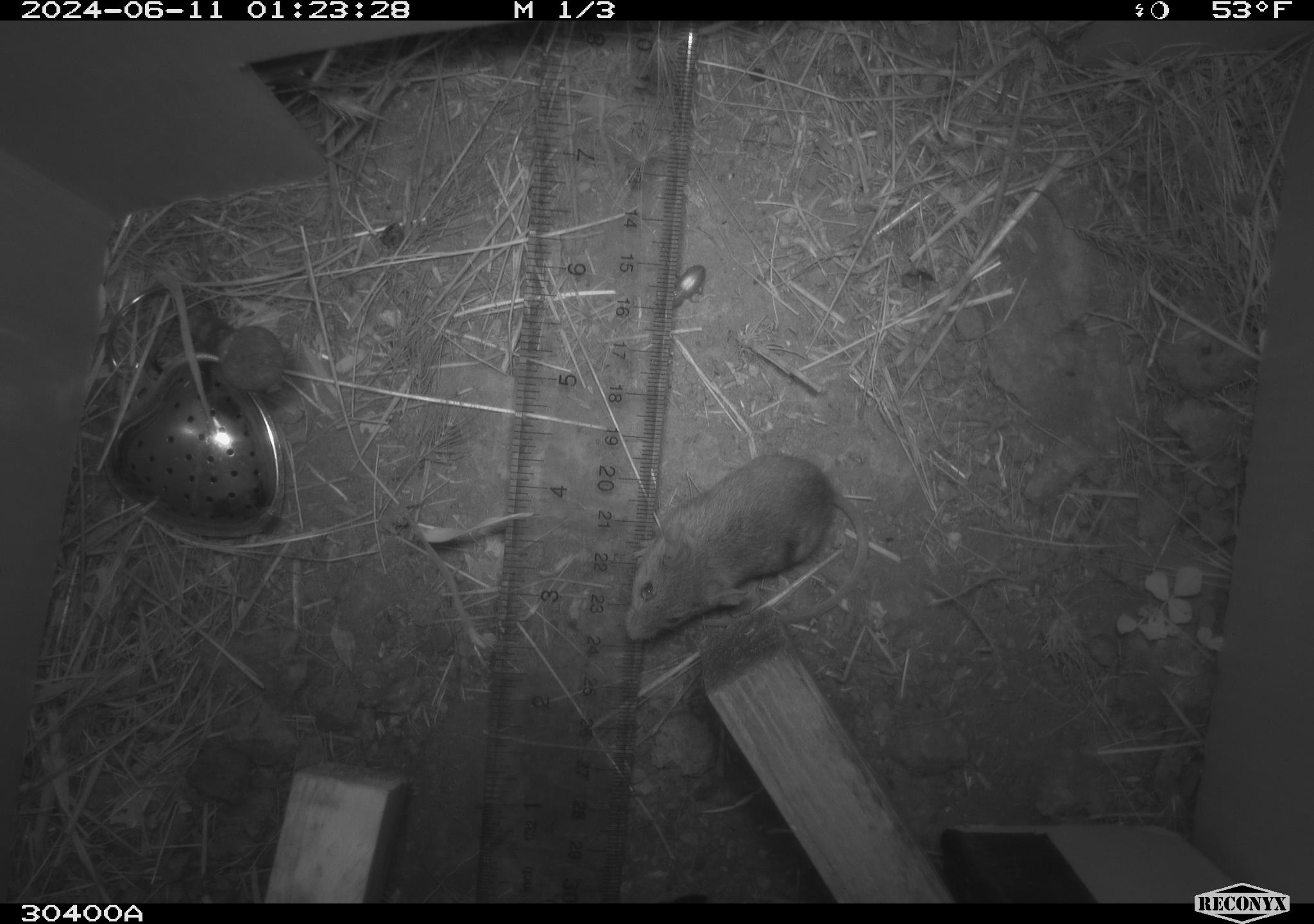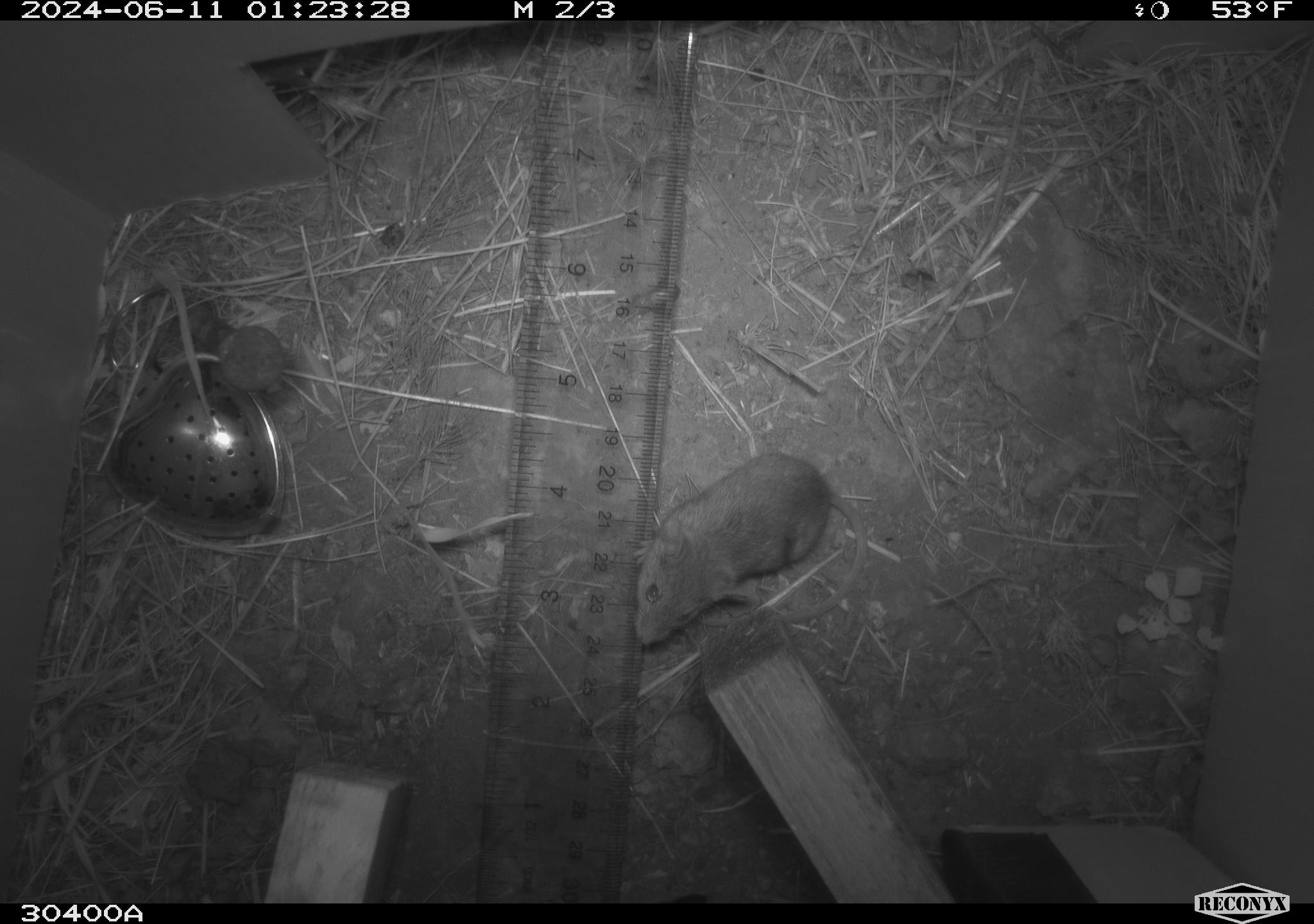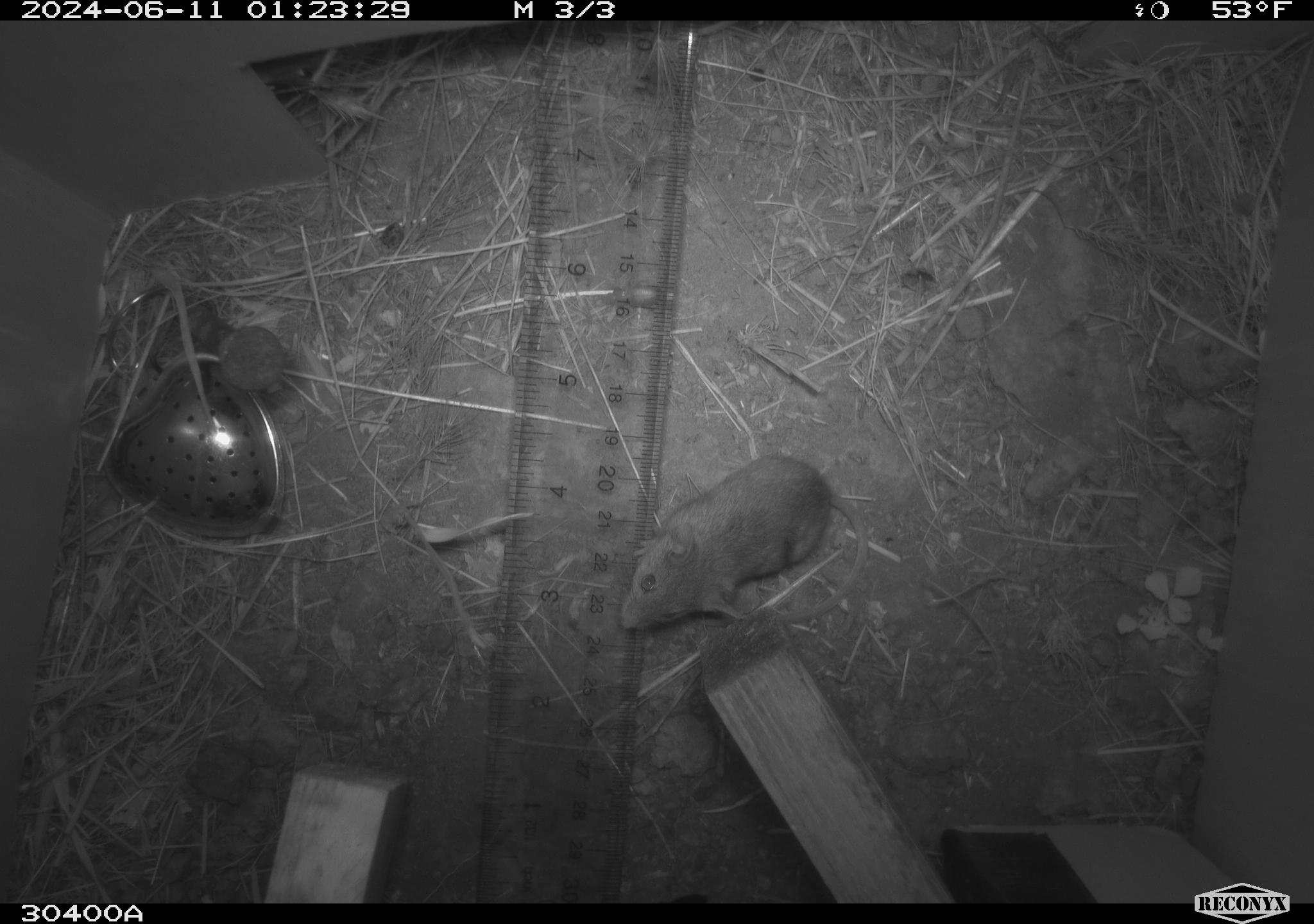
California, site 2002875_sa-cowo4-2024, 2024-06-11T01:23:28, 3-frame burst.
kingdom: Animalia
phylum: Chordata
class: Mammalia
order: Rodentia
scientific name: Rodentia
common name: mouse species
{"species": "mouse species (Rodentia)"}